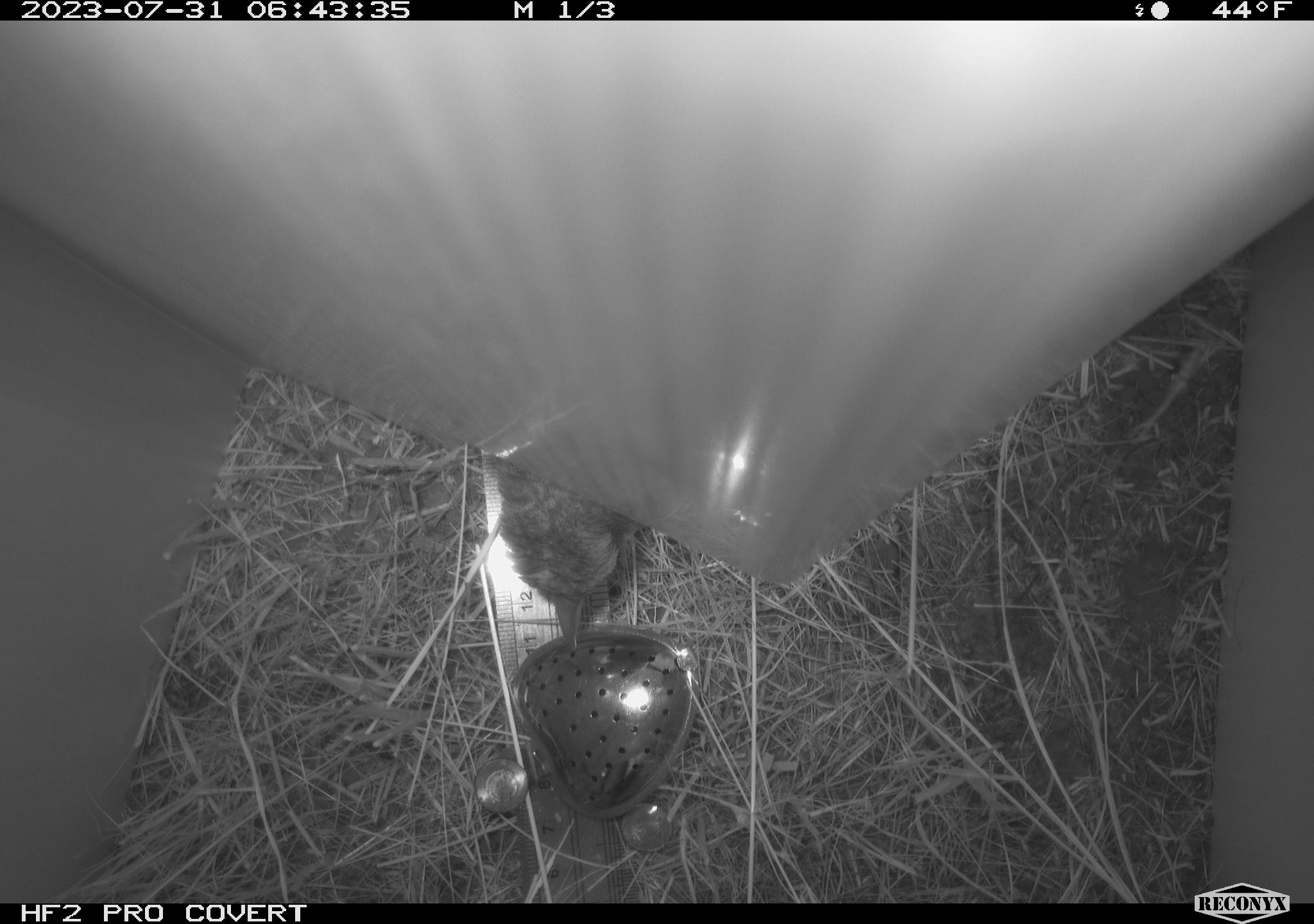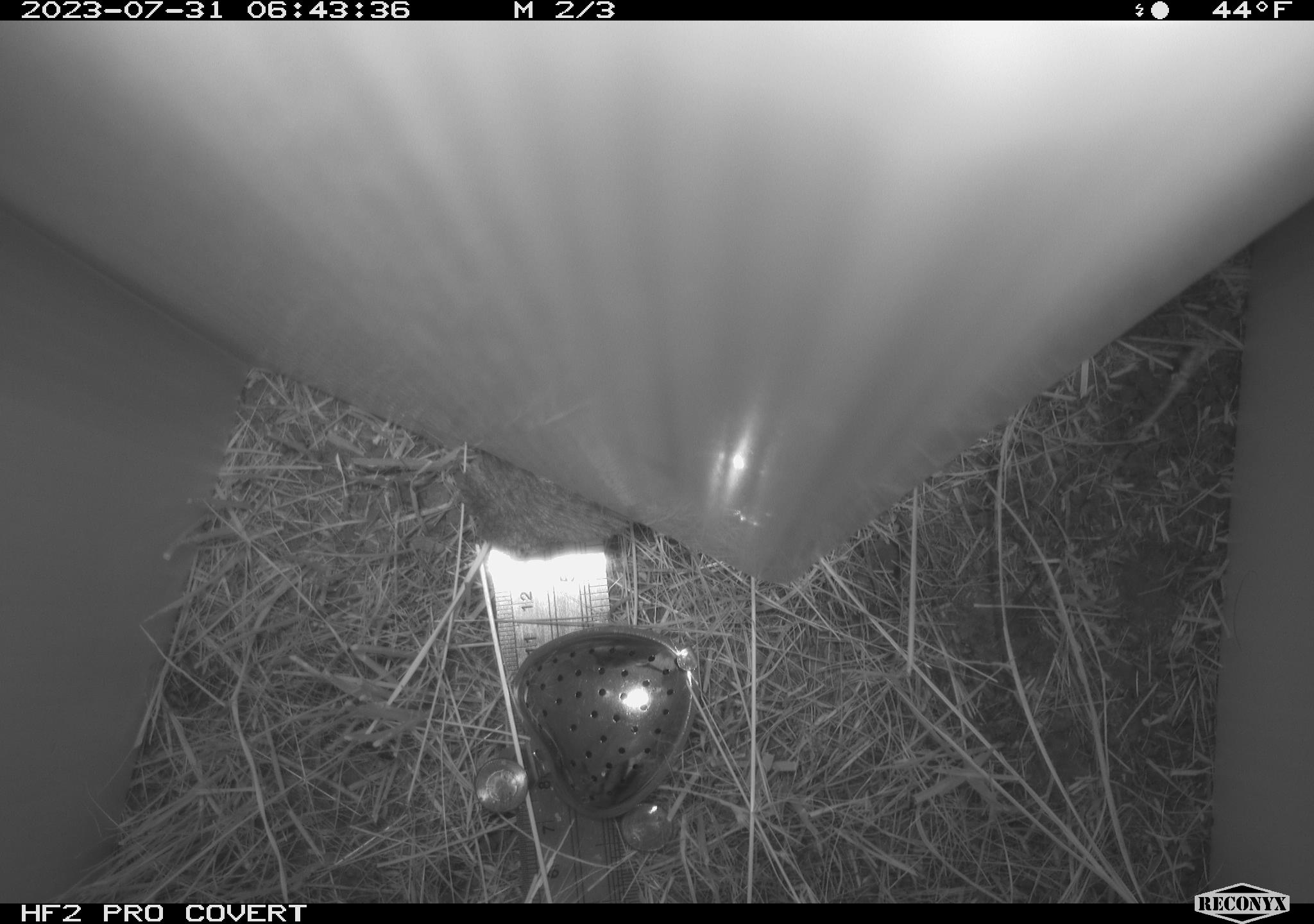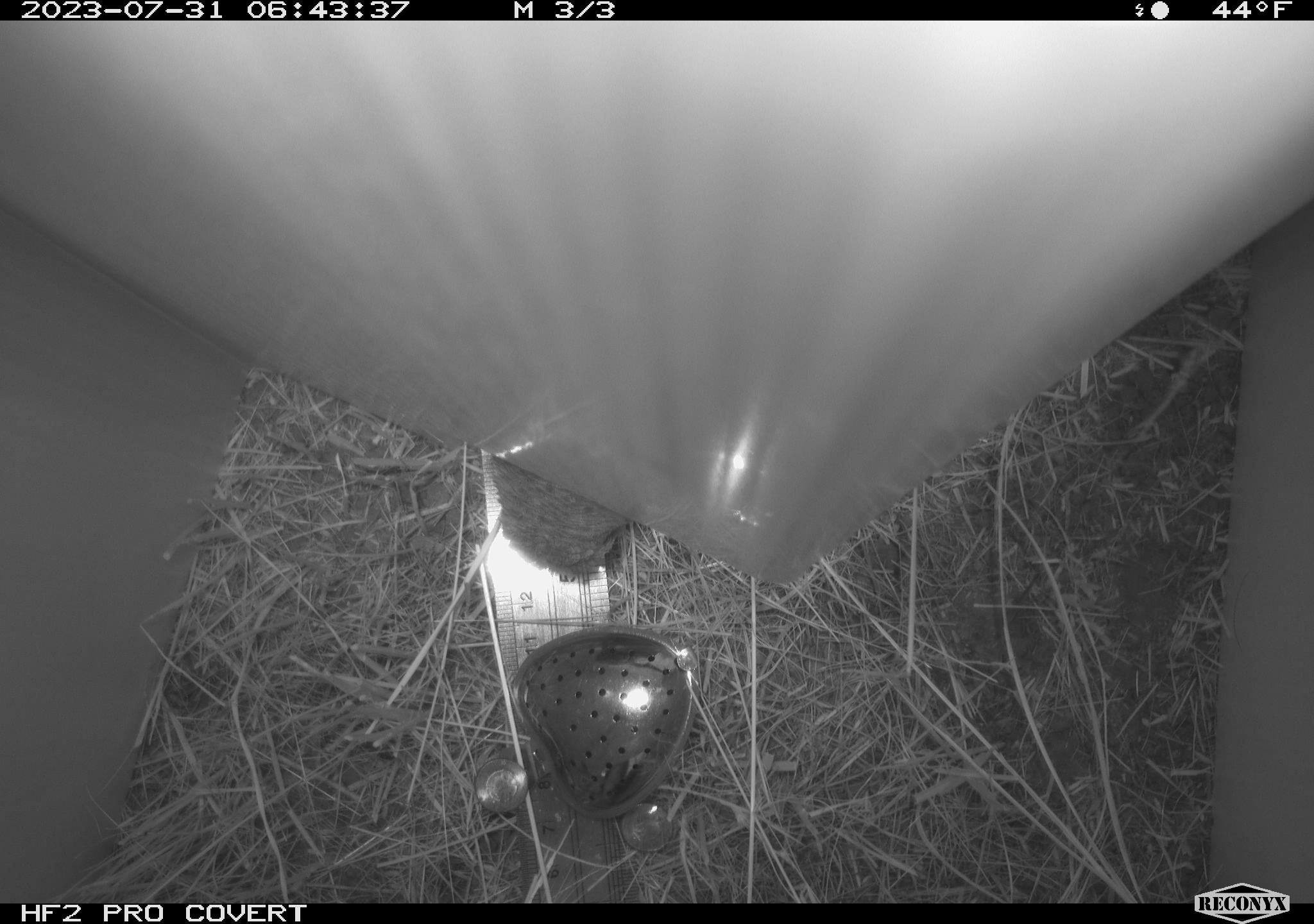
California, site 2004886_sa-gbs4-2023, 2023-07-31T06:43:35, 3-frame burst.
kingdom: Animalia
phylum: Chordata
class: Mammalia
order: Rodentia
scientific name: Rodentia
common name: mouse species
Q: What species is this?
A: Mouse species (Rodentia).